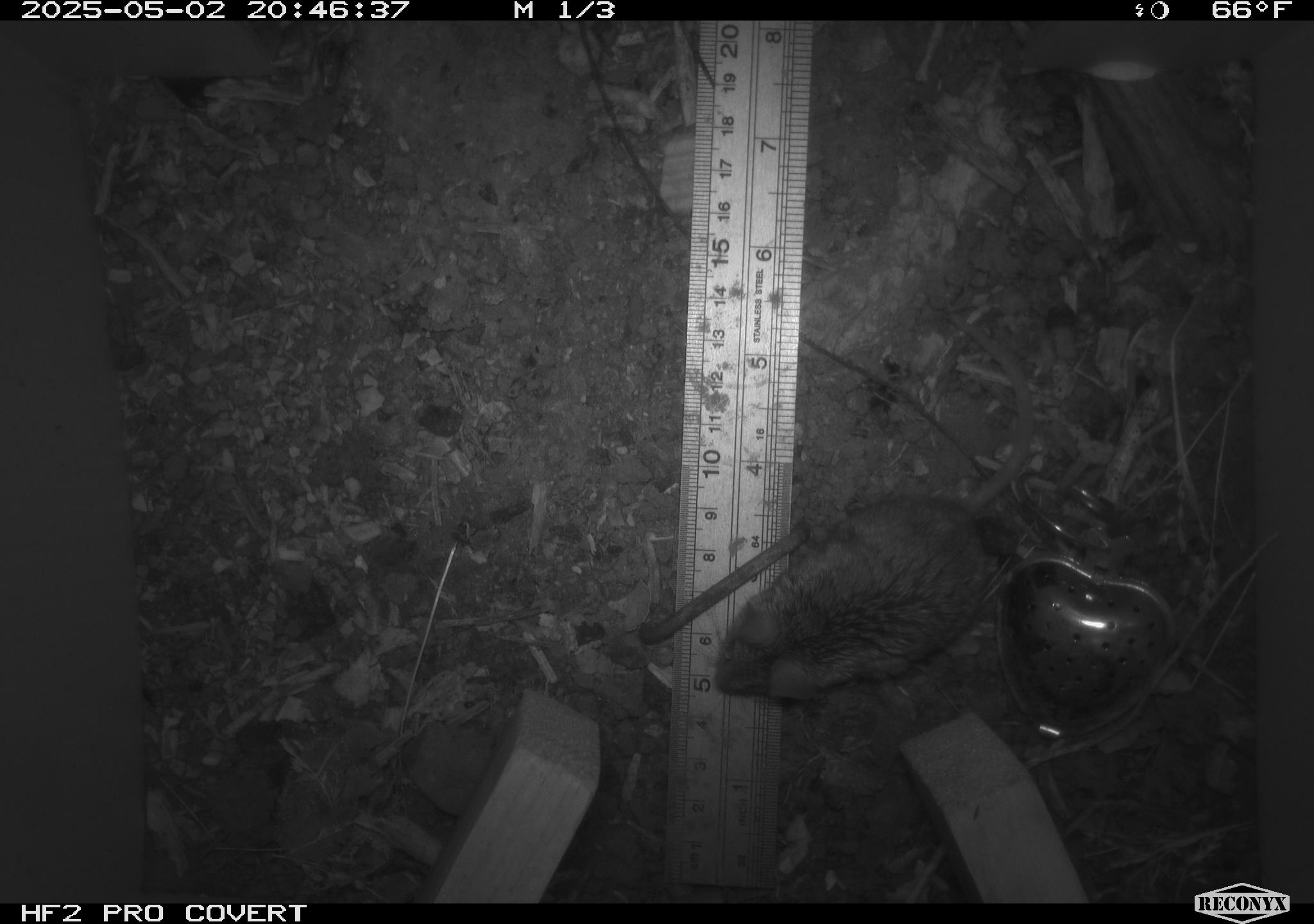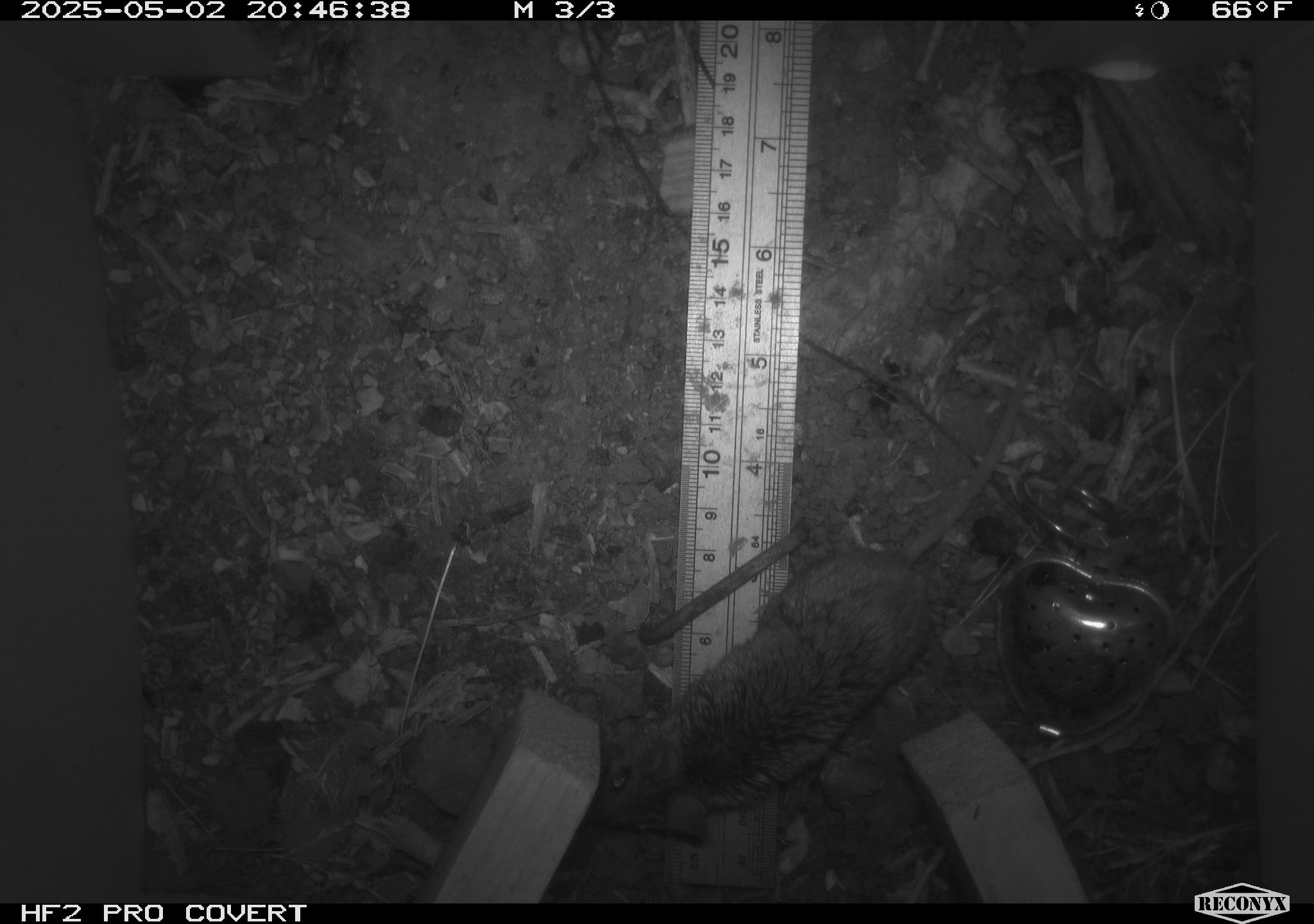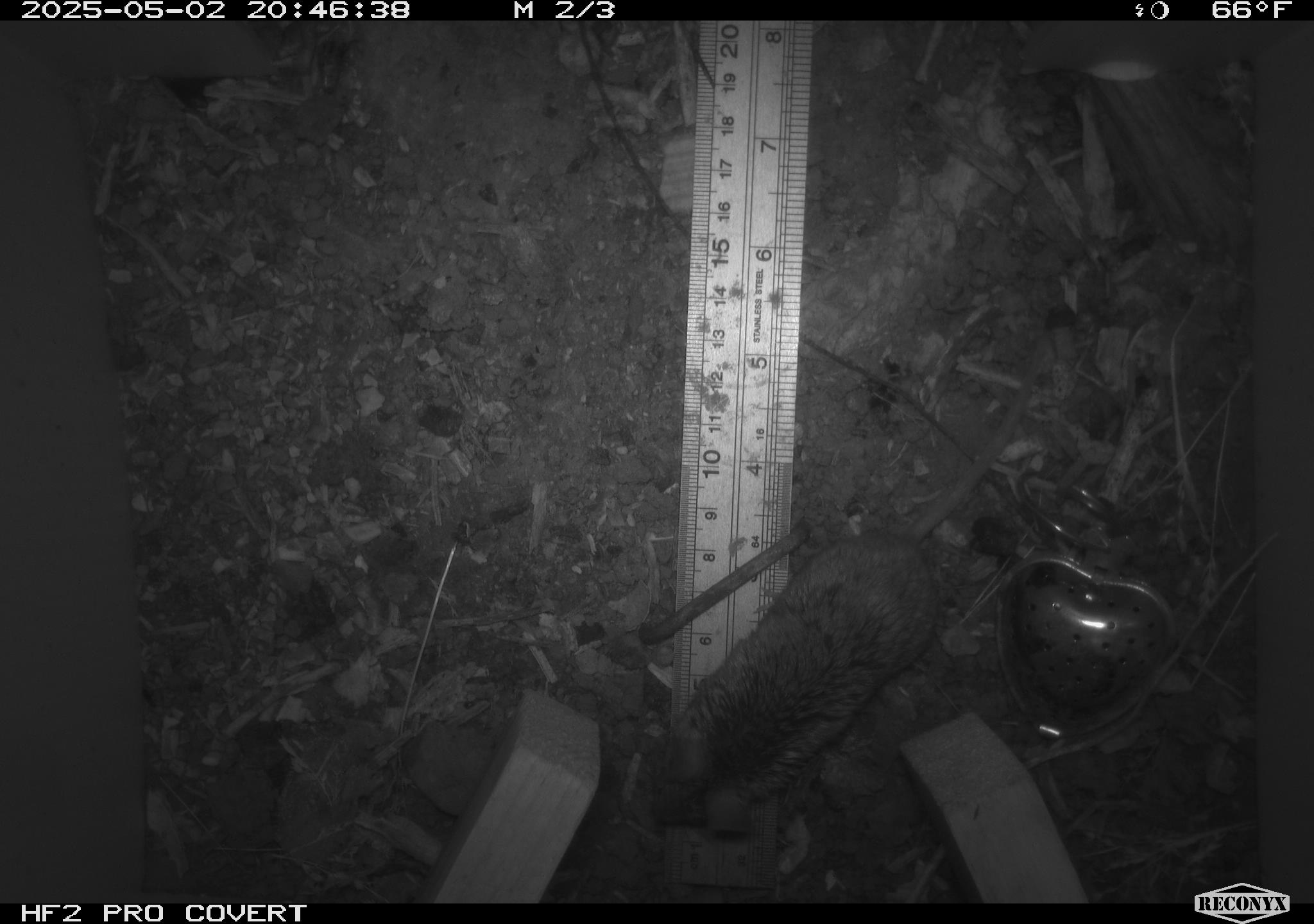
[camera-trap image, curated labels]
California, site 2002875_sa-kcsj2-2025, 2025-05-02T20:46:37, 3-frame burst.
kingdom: Animalia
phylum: Chordata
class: Mammalia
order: Rodentia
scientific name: Rodentia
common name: rodent